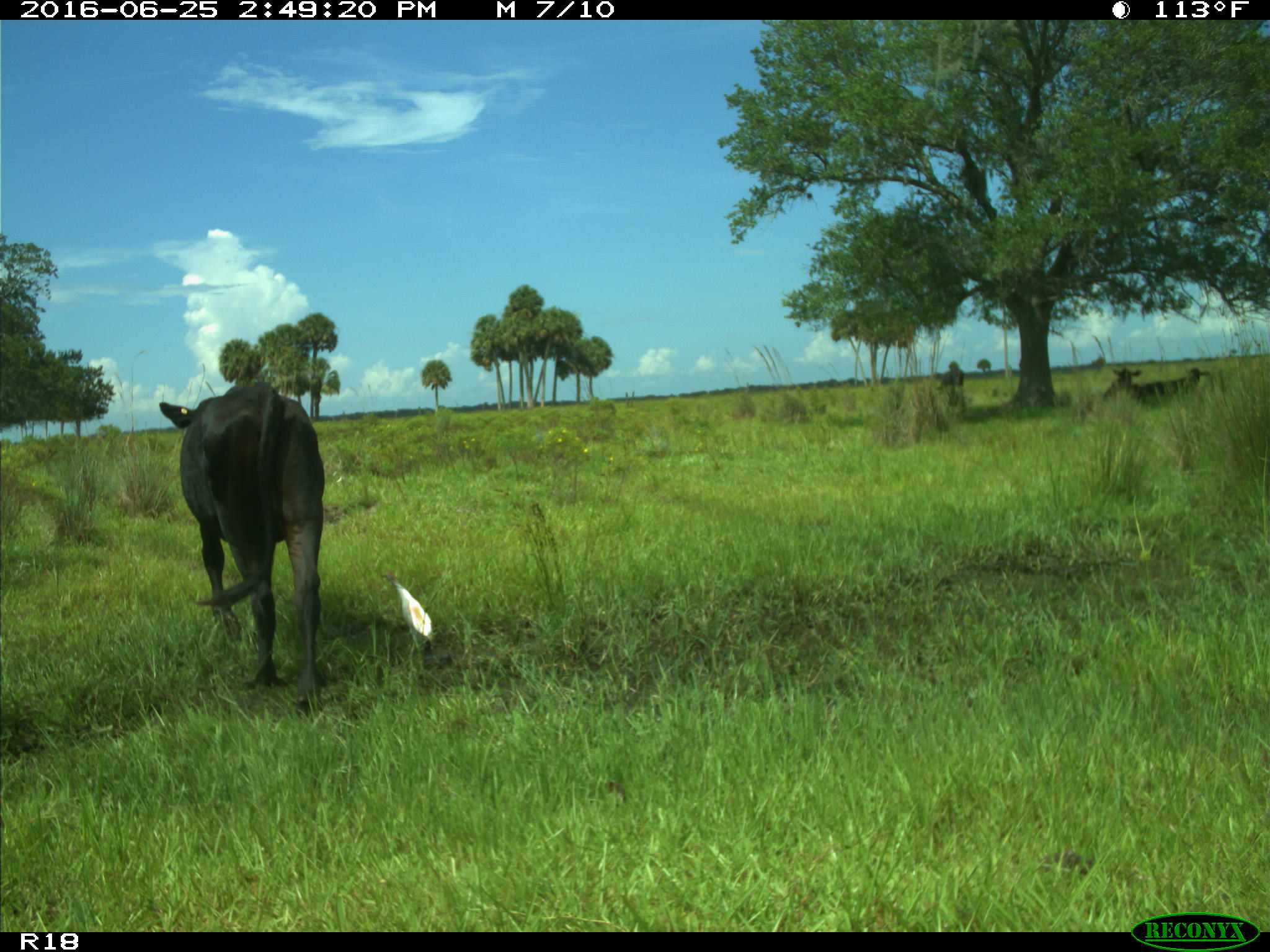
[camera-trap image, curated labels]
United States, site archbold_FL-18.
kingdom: Animalia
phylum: Chordata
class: Mammalia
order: Artiodactyla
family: Bovidae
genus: Bos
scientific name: Bos taurus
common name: domestic cow